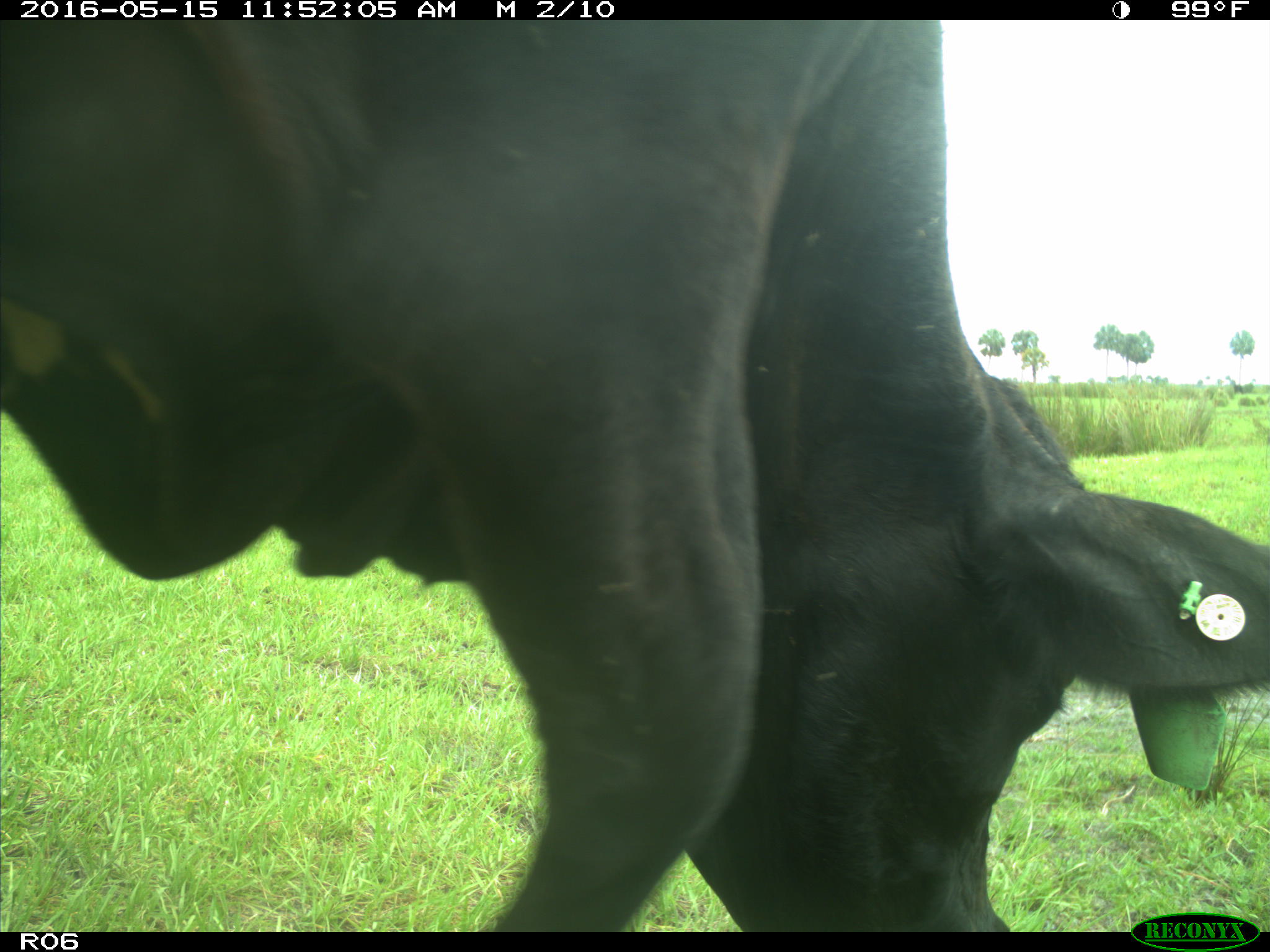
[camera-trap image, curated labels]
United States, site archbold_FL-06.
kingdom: Animalia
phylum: Chordata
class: Mammalia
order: Artiodactyla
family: Bovidae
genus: Bos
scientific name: Bos taurus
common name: domestic cow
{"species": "Bos taurus (domestic cow)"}